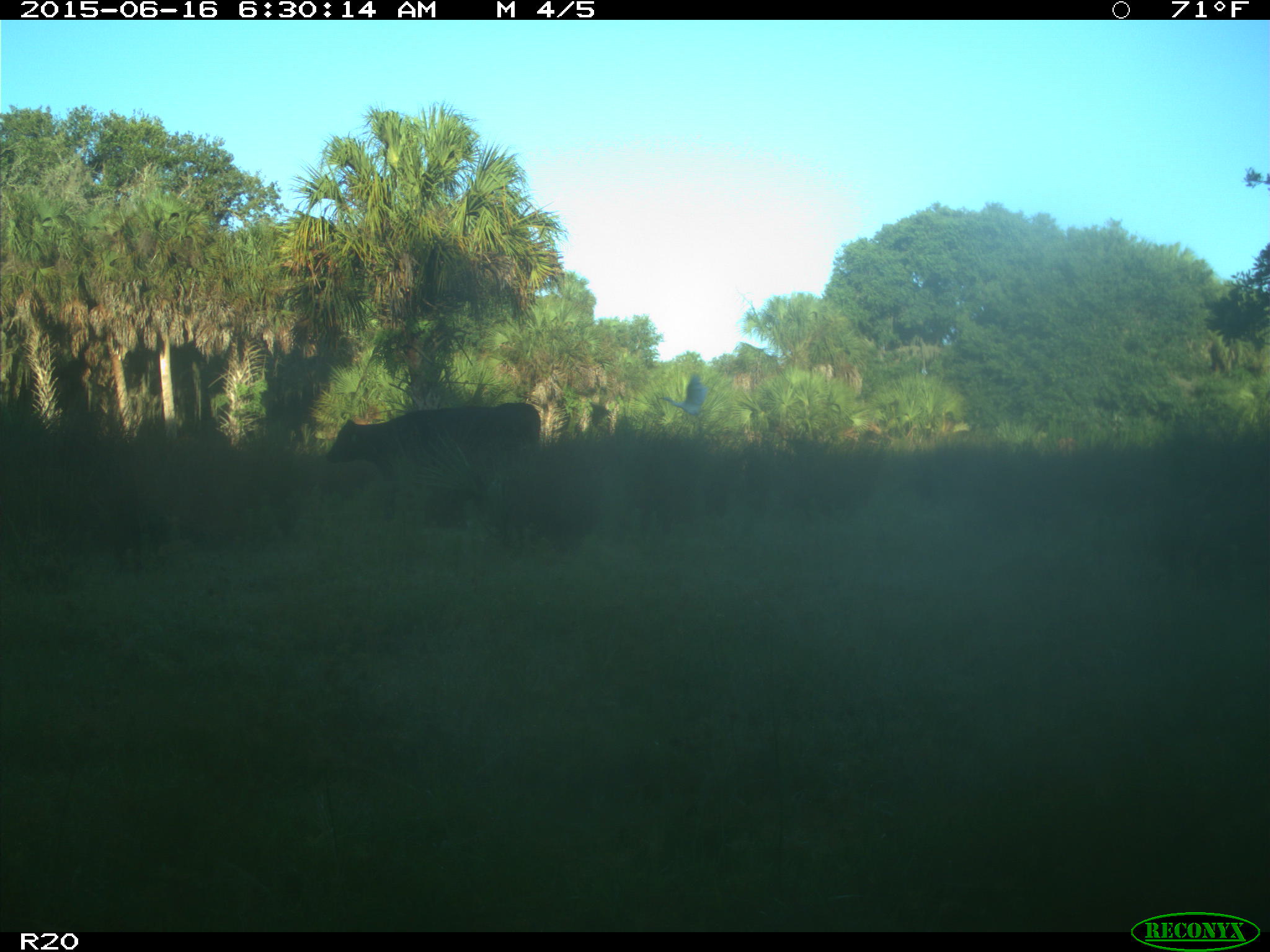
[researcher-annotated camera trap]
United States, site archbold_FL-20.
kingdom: Animalia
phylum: Chordata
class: Mammalia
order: Artiodactyla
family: Bovidae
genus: Bos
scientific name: Bos taurus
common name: domestic cow